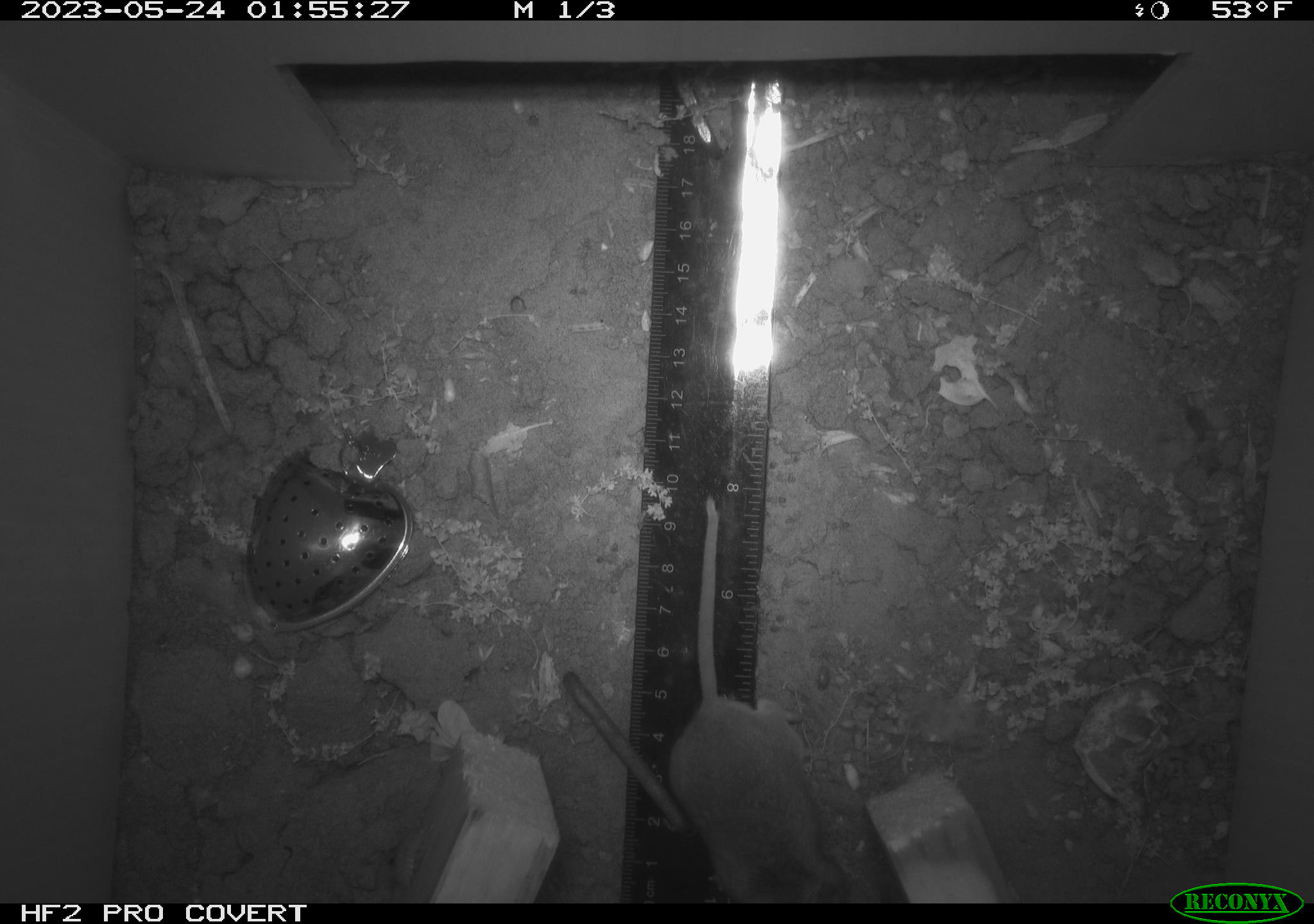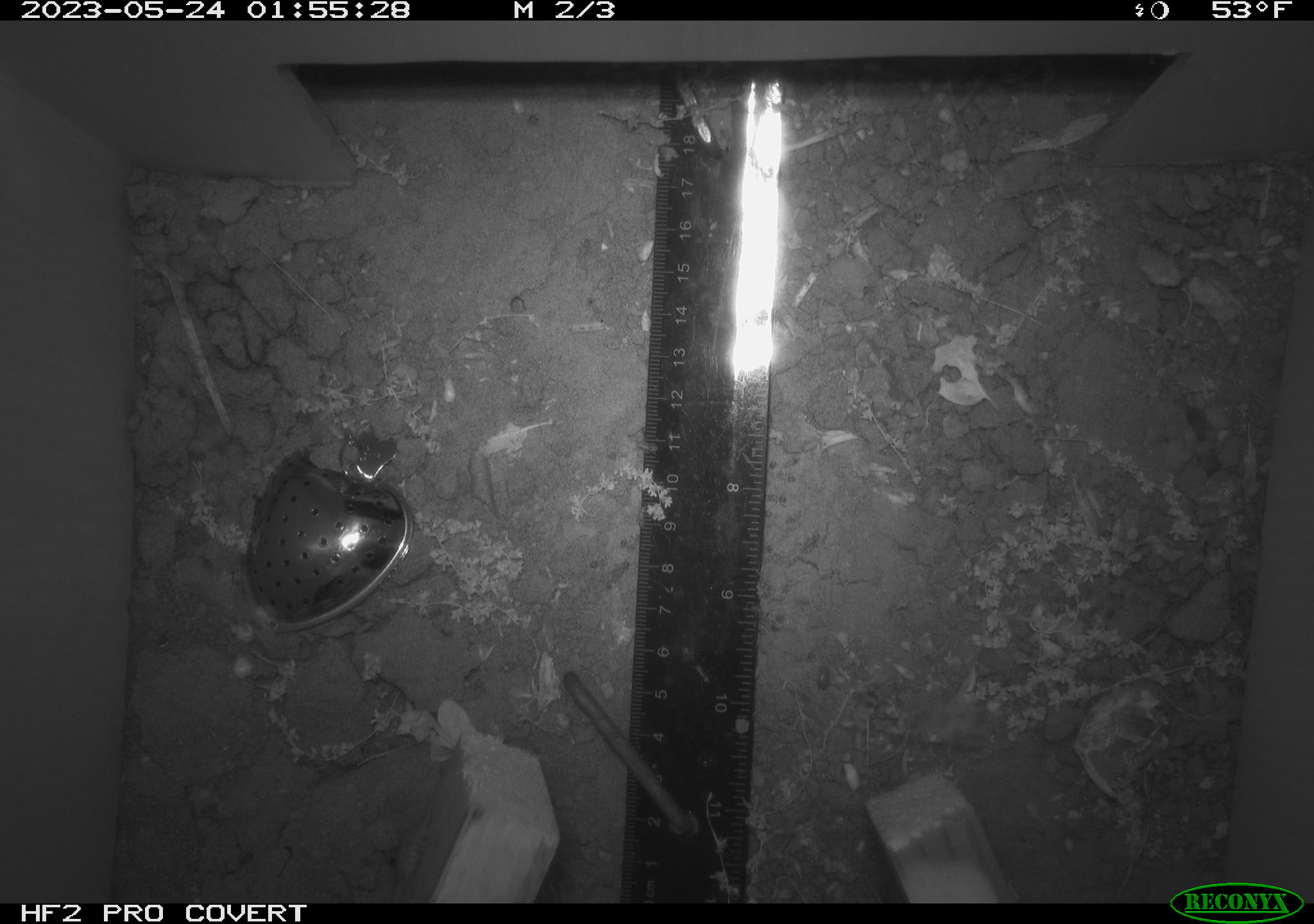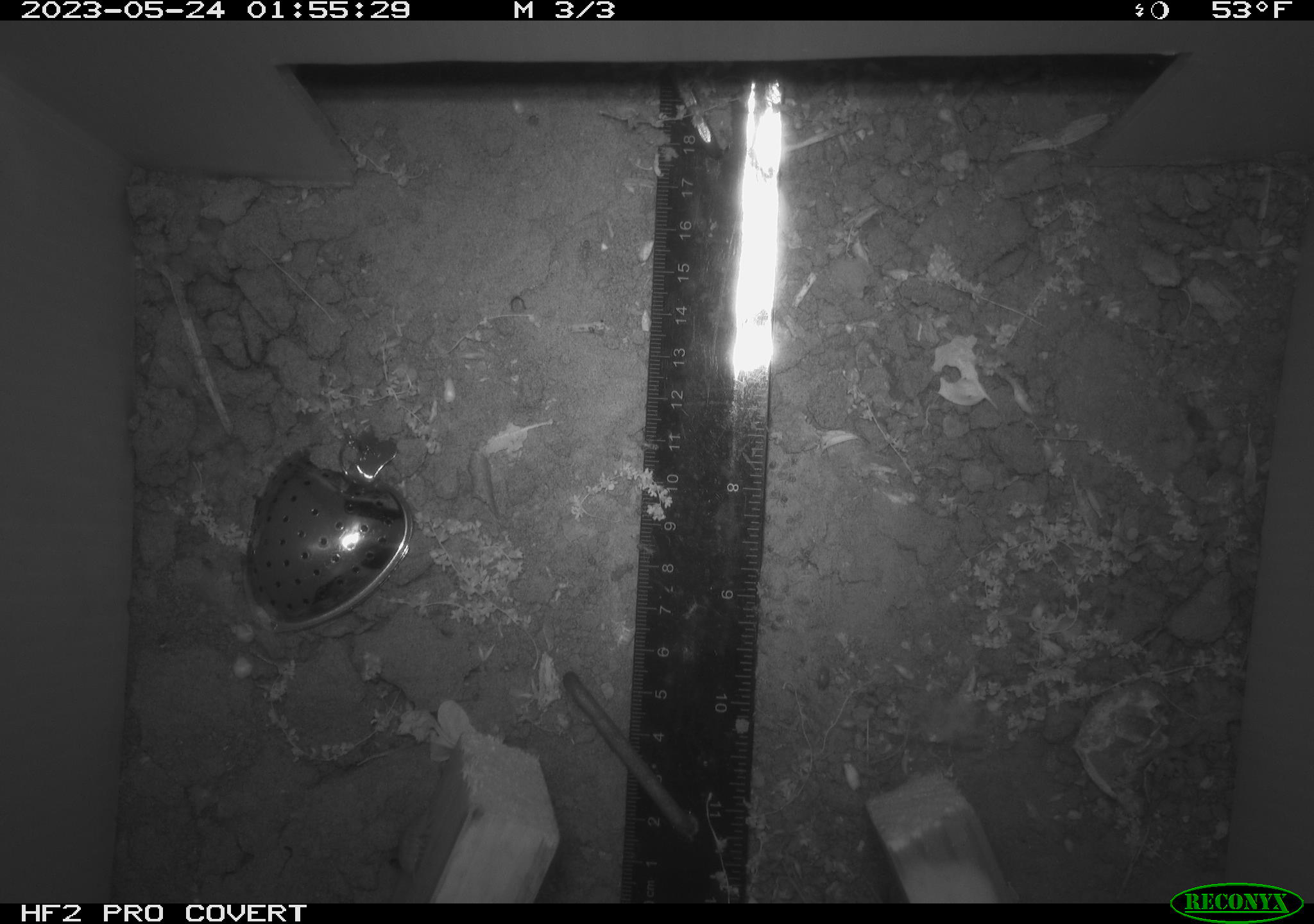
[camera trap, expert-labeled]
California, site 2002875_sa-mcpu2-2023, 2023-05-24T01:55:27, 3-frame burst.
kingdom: Animalia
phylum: Chordata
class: Mammalia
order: Rodentia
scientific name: Rodentia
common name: mouse species